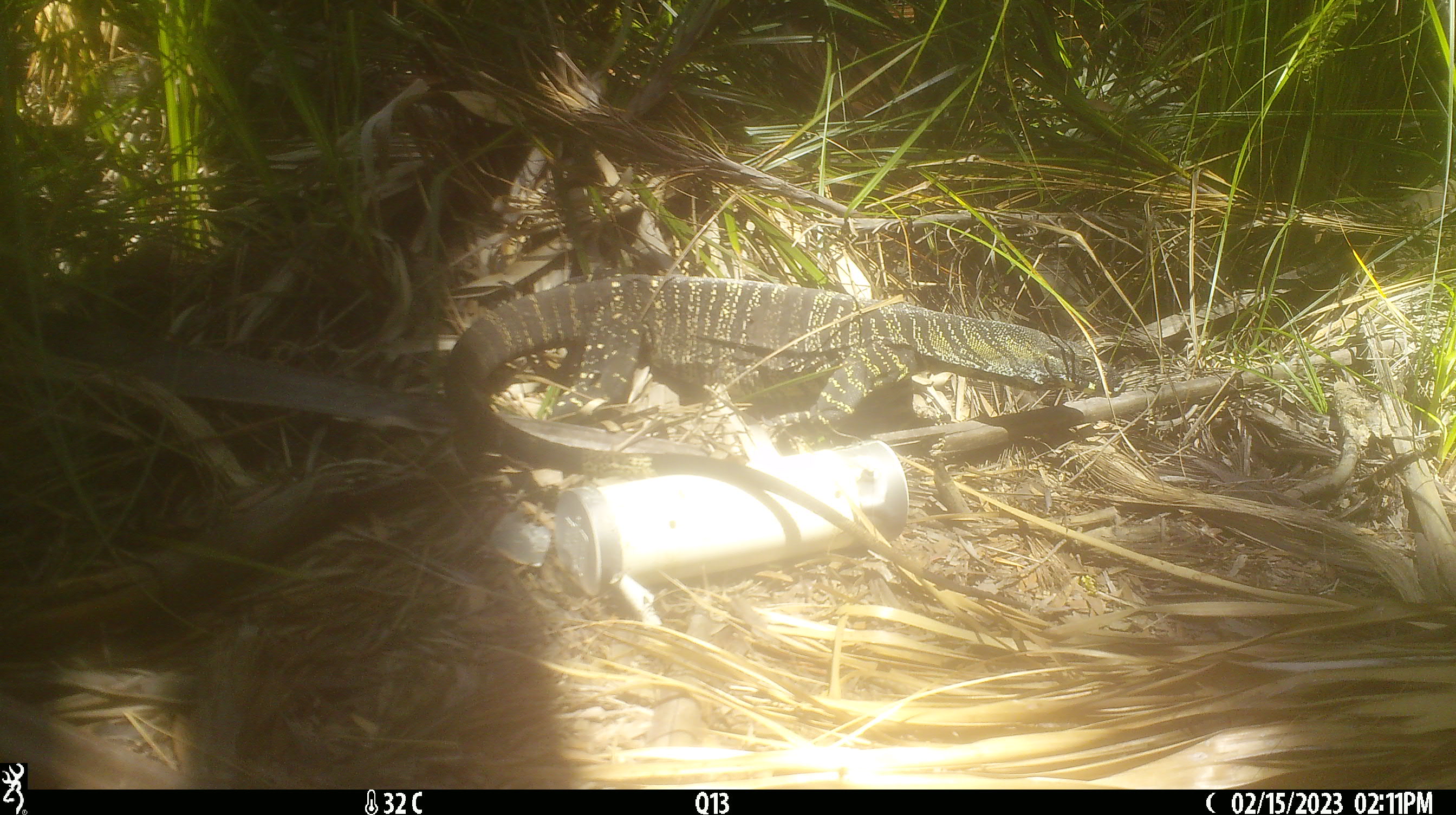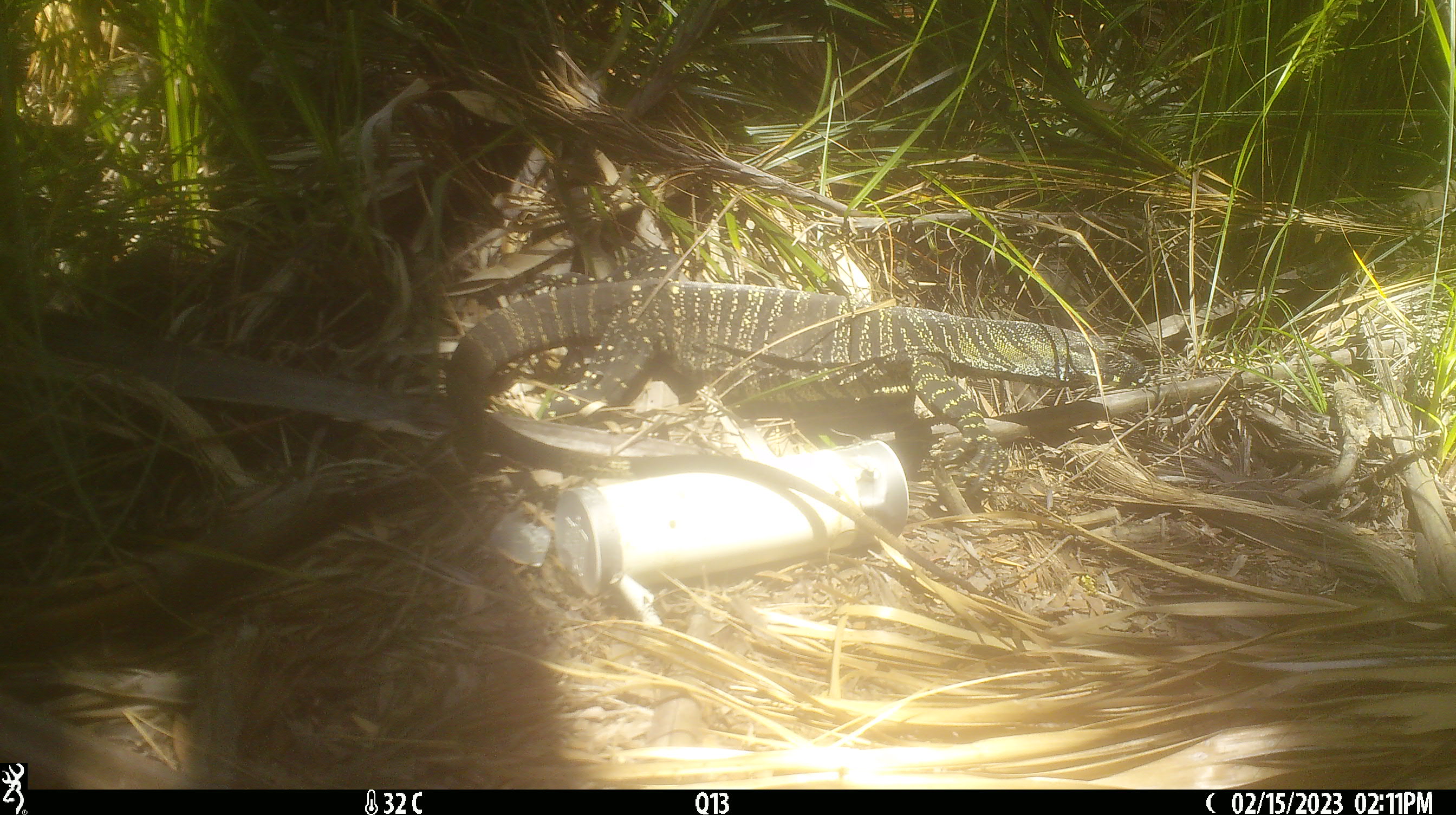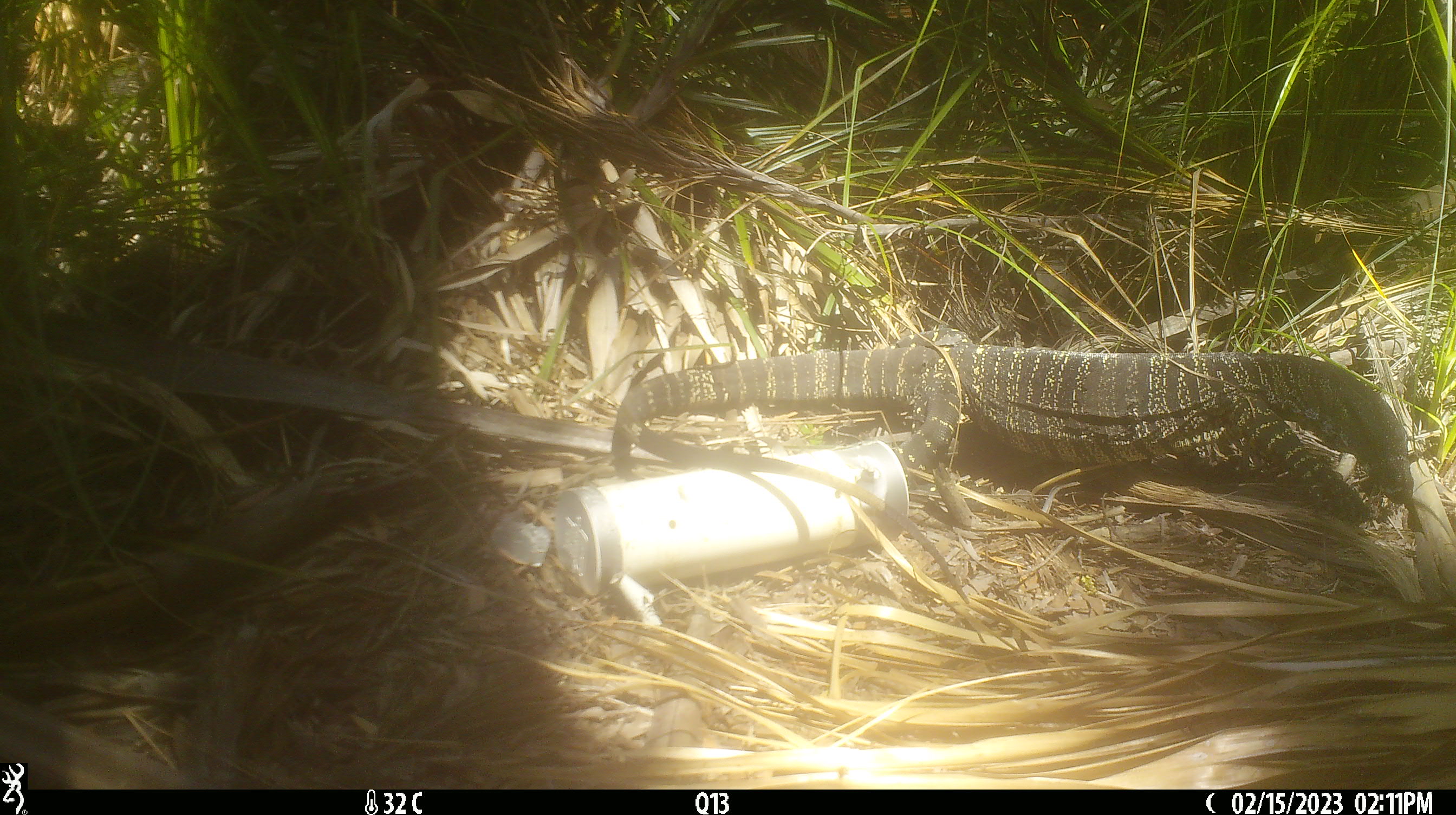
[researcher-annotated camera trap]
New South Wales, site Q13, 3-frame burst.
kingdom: Animalia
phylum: Chordata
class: Reptilia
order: Squamata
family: Varanidae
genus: Varanus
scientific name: Varanus varius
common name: lace monitor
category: goanna